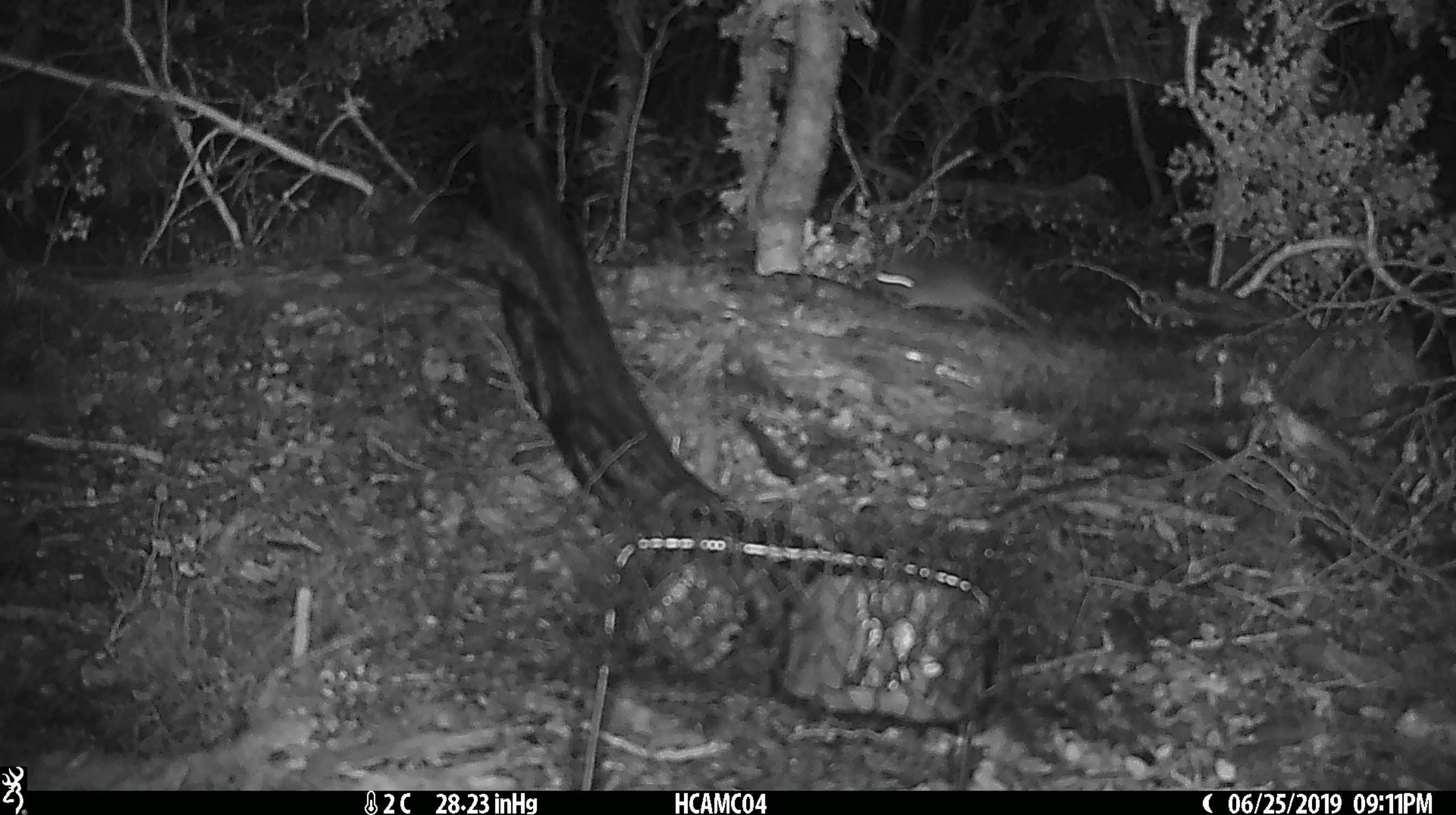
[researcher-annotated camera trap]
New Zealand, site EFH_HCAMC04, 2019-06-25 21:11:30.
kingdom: Animalia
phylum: Chordata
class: Mammalia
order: Rodentia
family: Muridae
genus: Mus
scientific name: Mus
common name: mouse